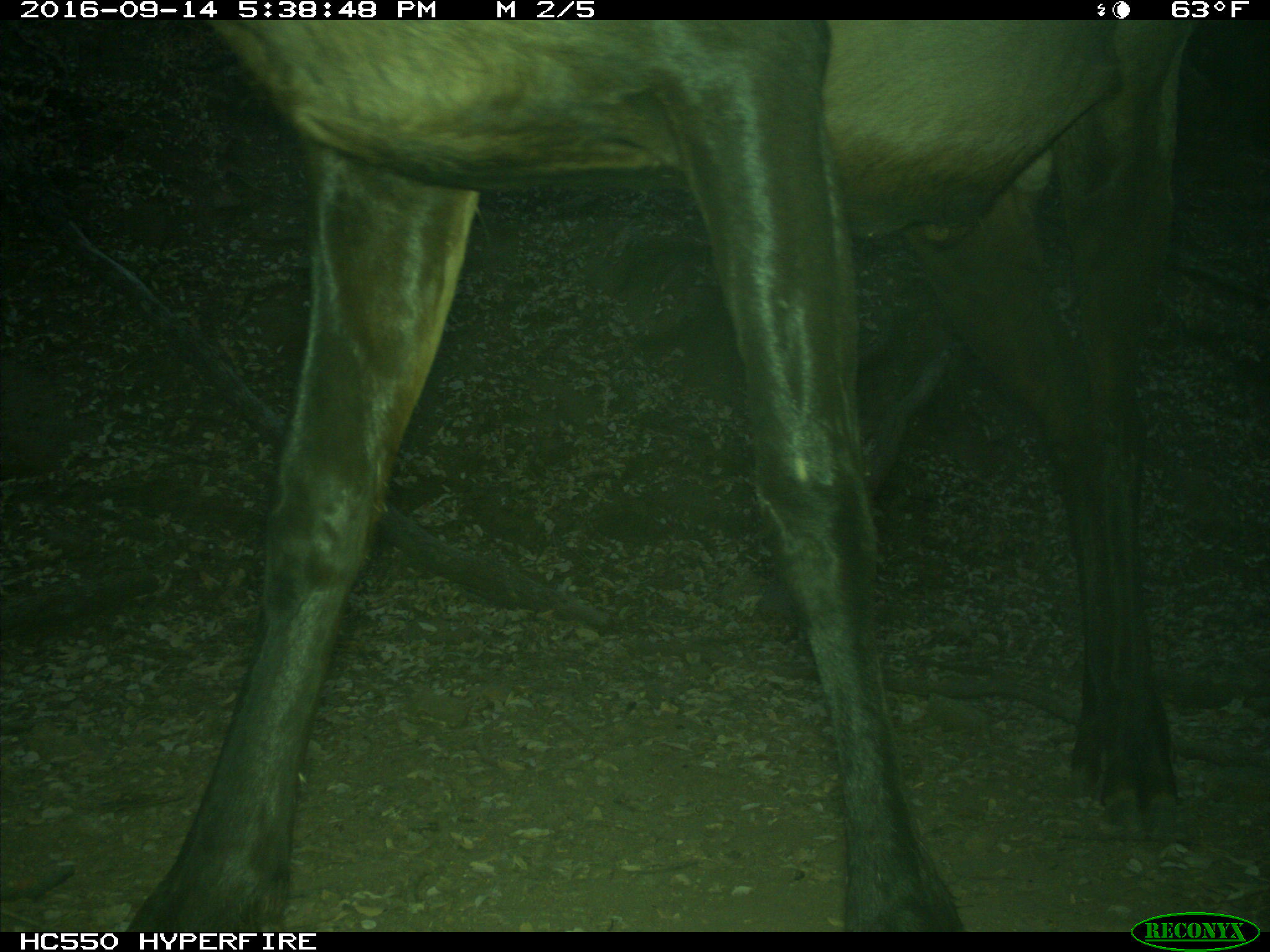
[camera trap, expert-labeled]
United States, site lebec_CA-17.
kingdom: Animalia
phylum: Chordata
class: Mammalia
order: Artiodactyla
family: Cervidae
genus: Cervus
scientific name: Cervus canadensis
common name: elk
Cervus canadensis (elk).